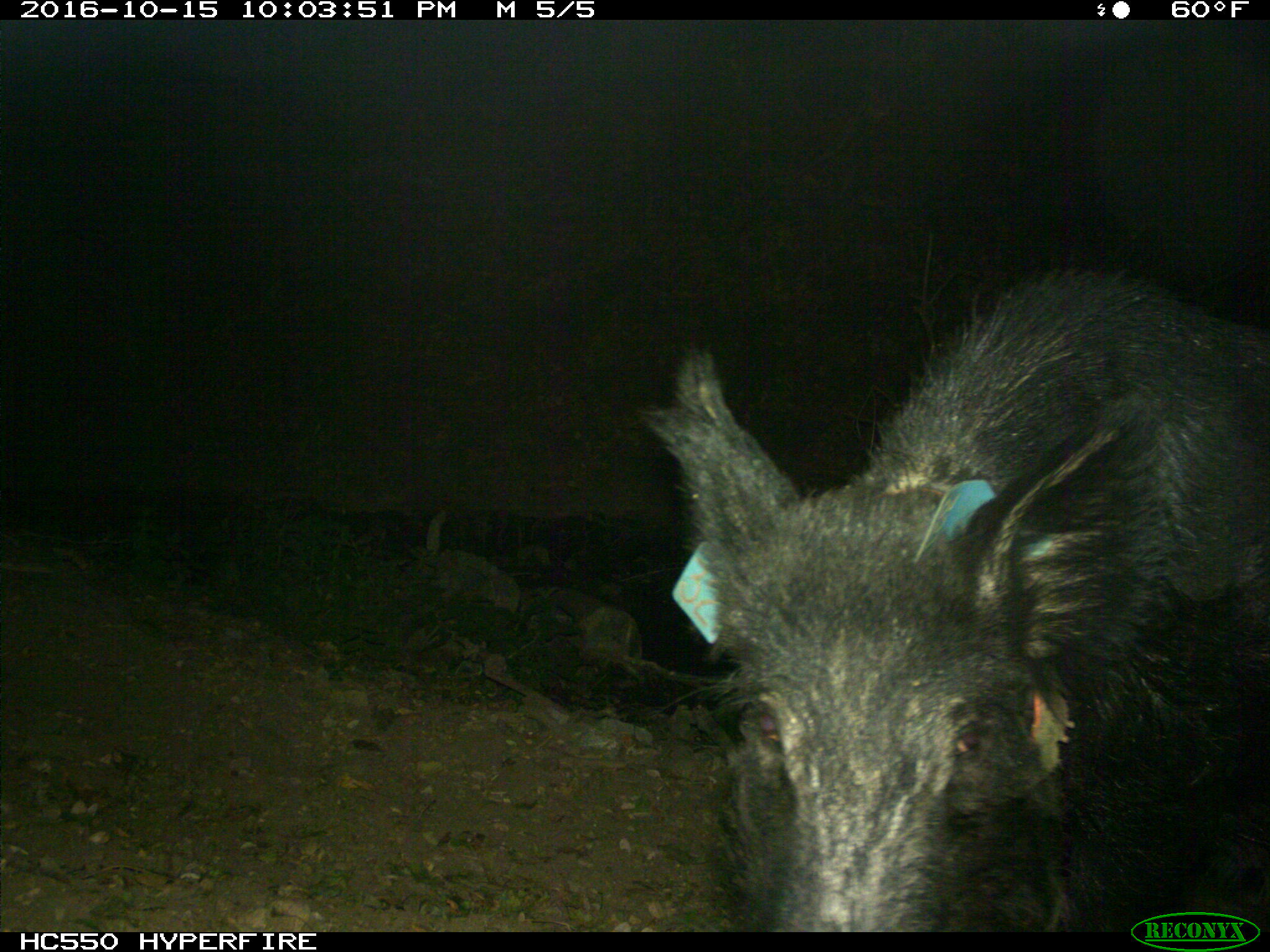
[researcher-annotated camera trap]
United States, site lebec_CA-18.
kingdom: Animalia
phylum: Chordata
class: Mammalia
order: Artiodactyla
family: Suidae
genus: Sus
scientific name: Sus scrofa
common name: wild boar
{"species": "Sus scrofa (wild boar)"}